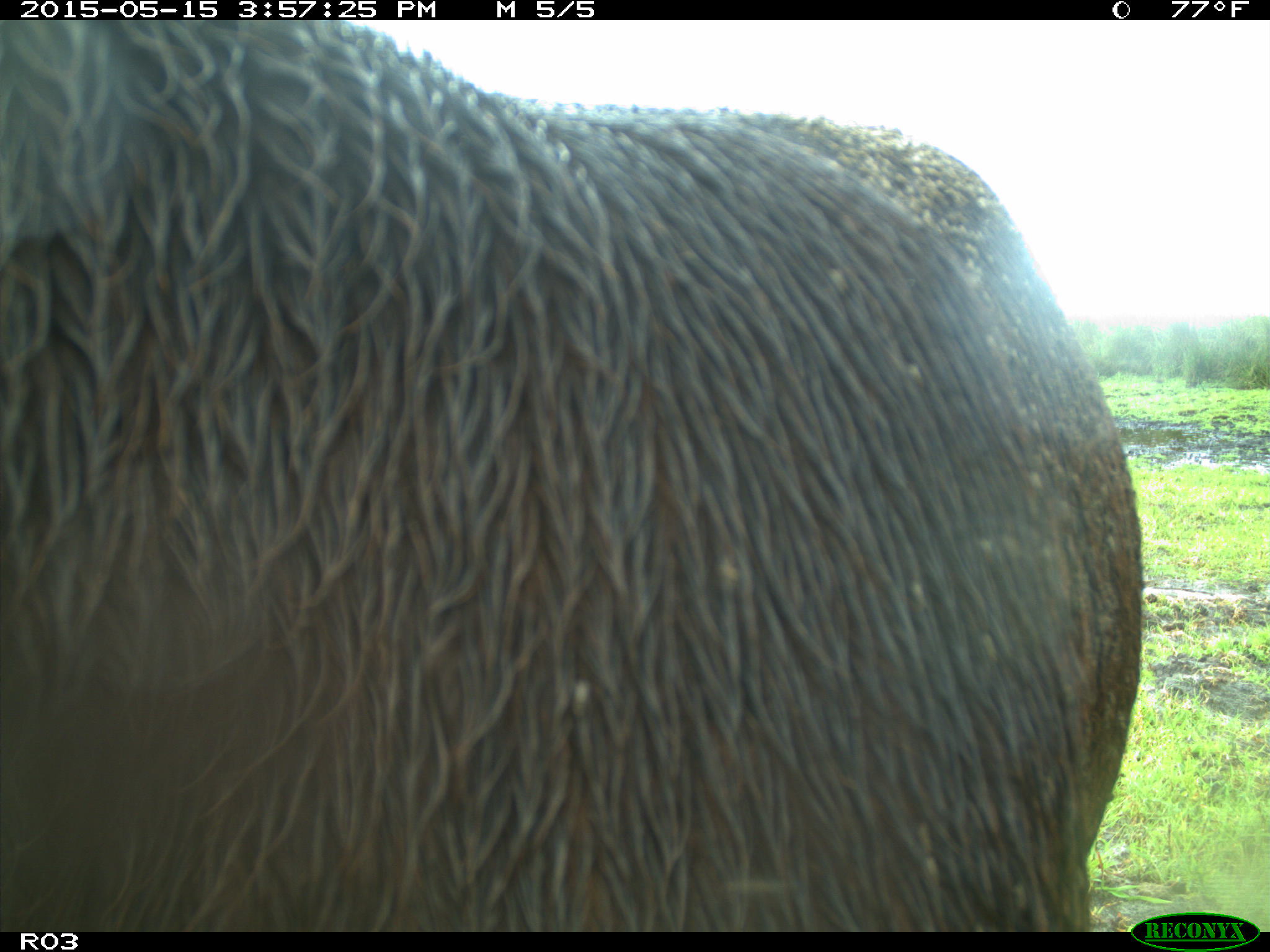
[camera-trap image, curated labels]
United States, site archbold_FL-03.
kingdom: Animalia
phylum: Chordata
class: Mammalia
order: Artiodactyla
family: Bovidae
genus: Bos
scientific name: Bos taurus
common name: domestic cow